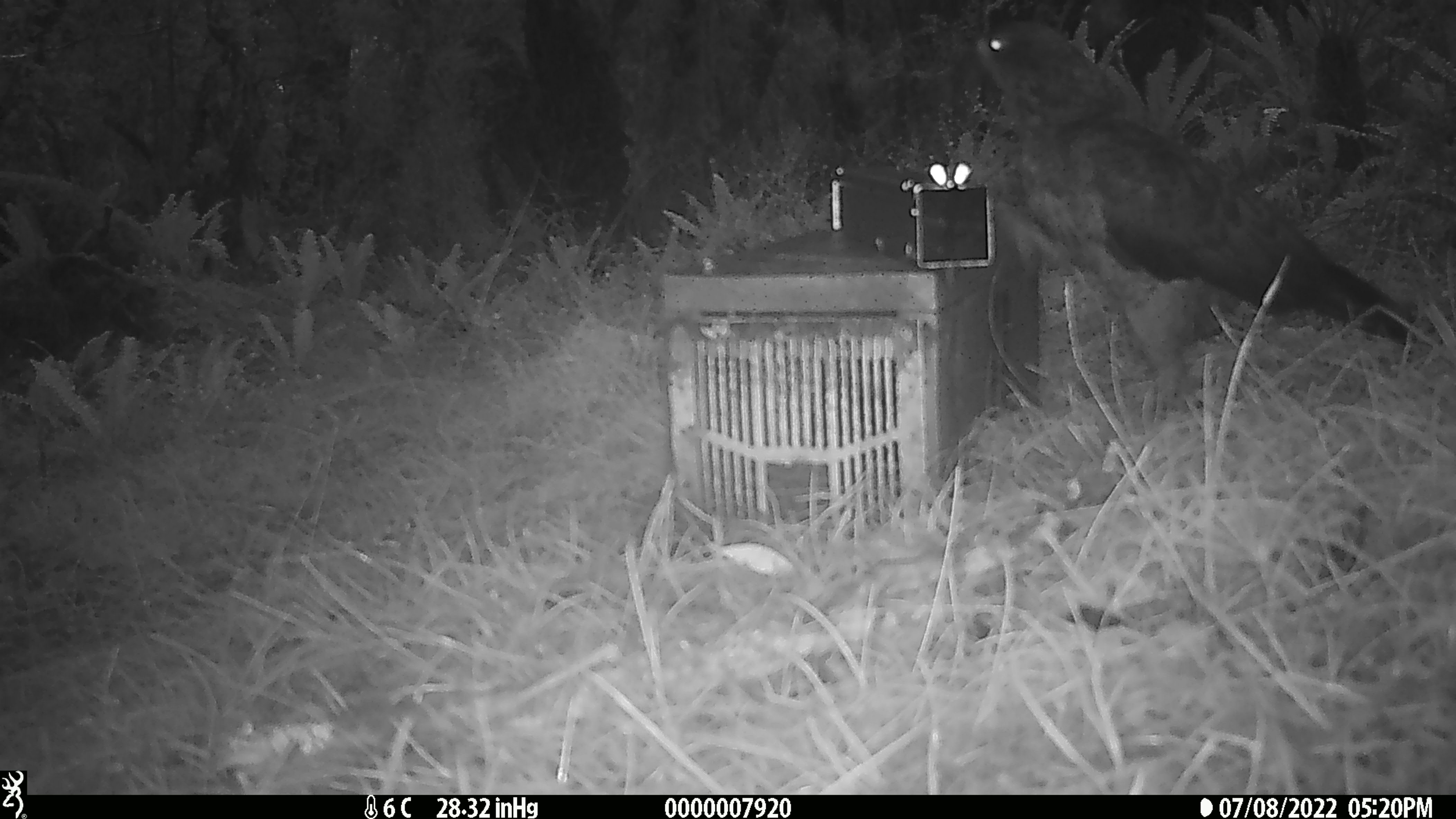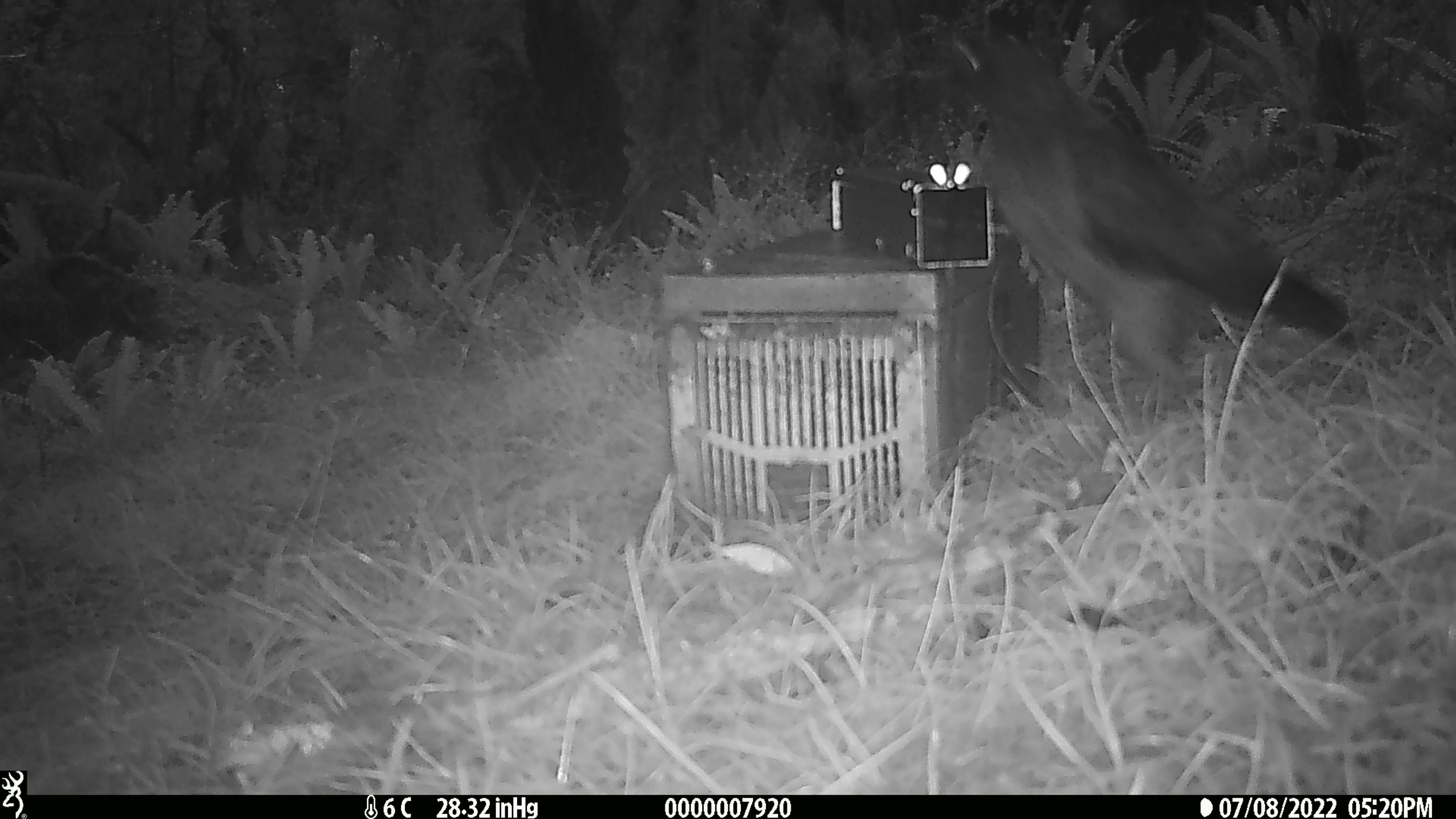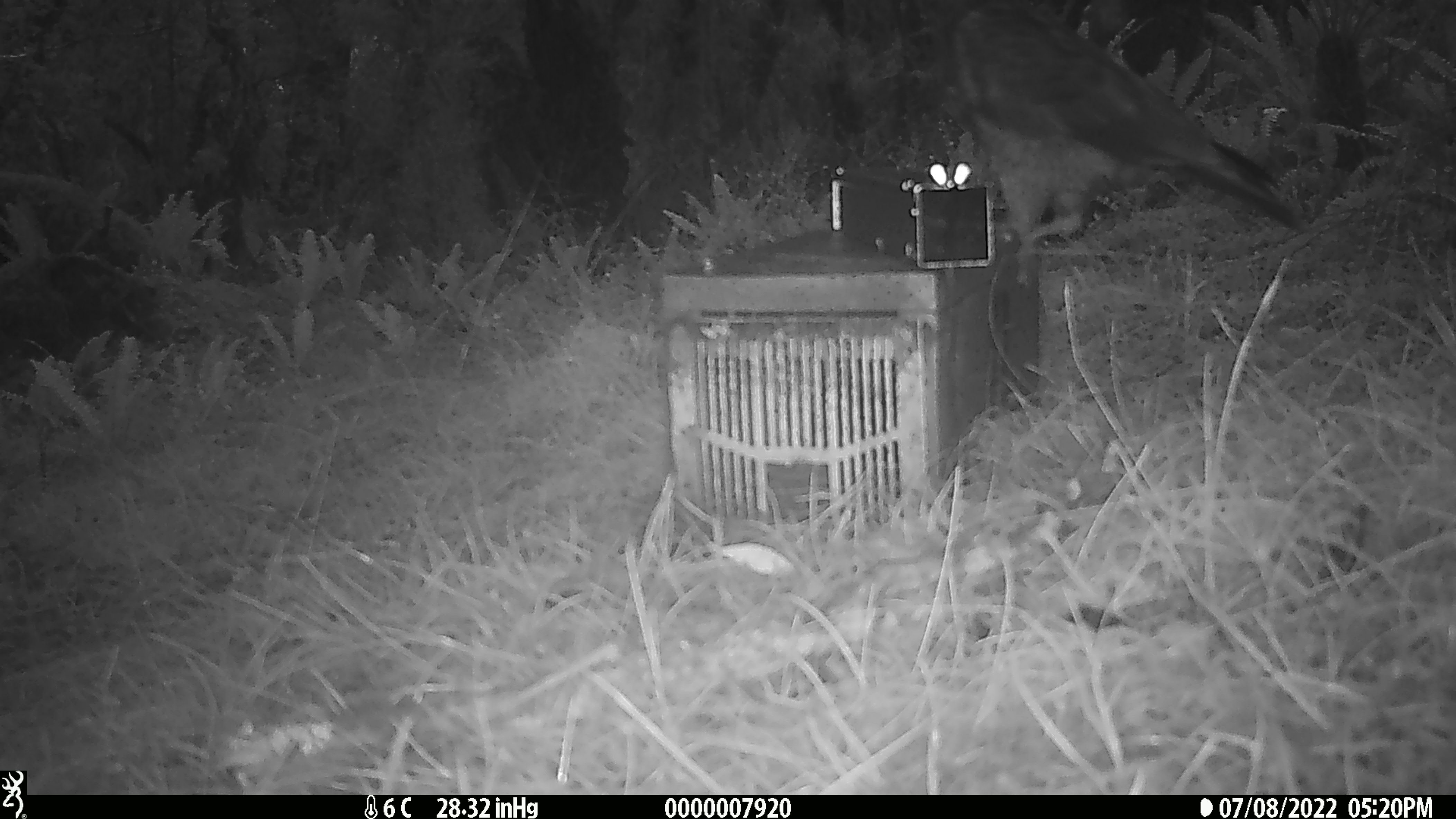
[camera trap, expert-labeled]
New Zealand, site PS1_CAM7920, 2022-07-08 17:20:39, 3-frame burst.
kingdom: Animalia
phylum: Chordata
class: Aves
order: Psittaciformes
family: Strigopidae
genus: Nestor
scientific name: Nestor notabilis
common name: kea